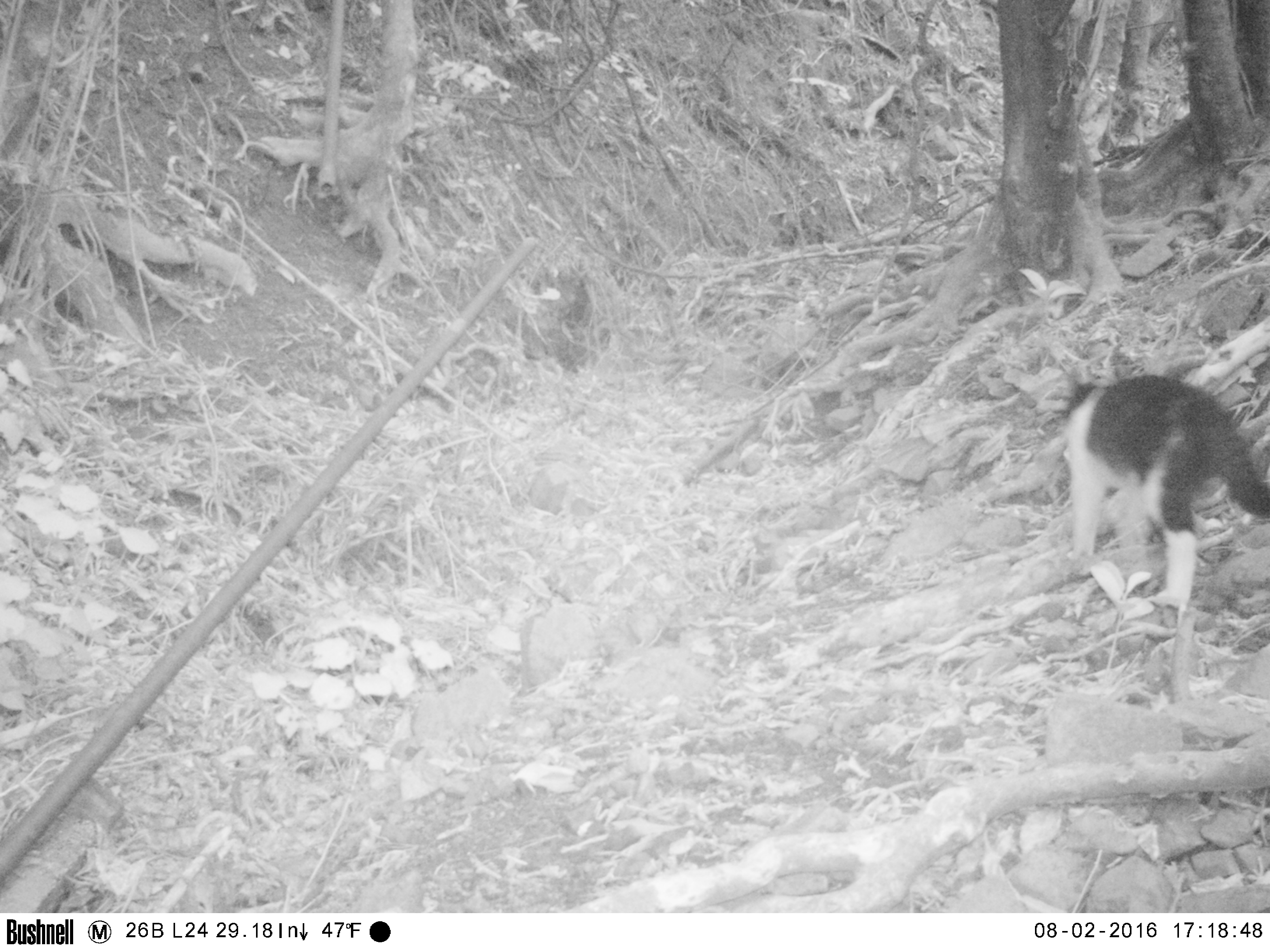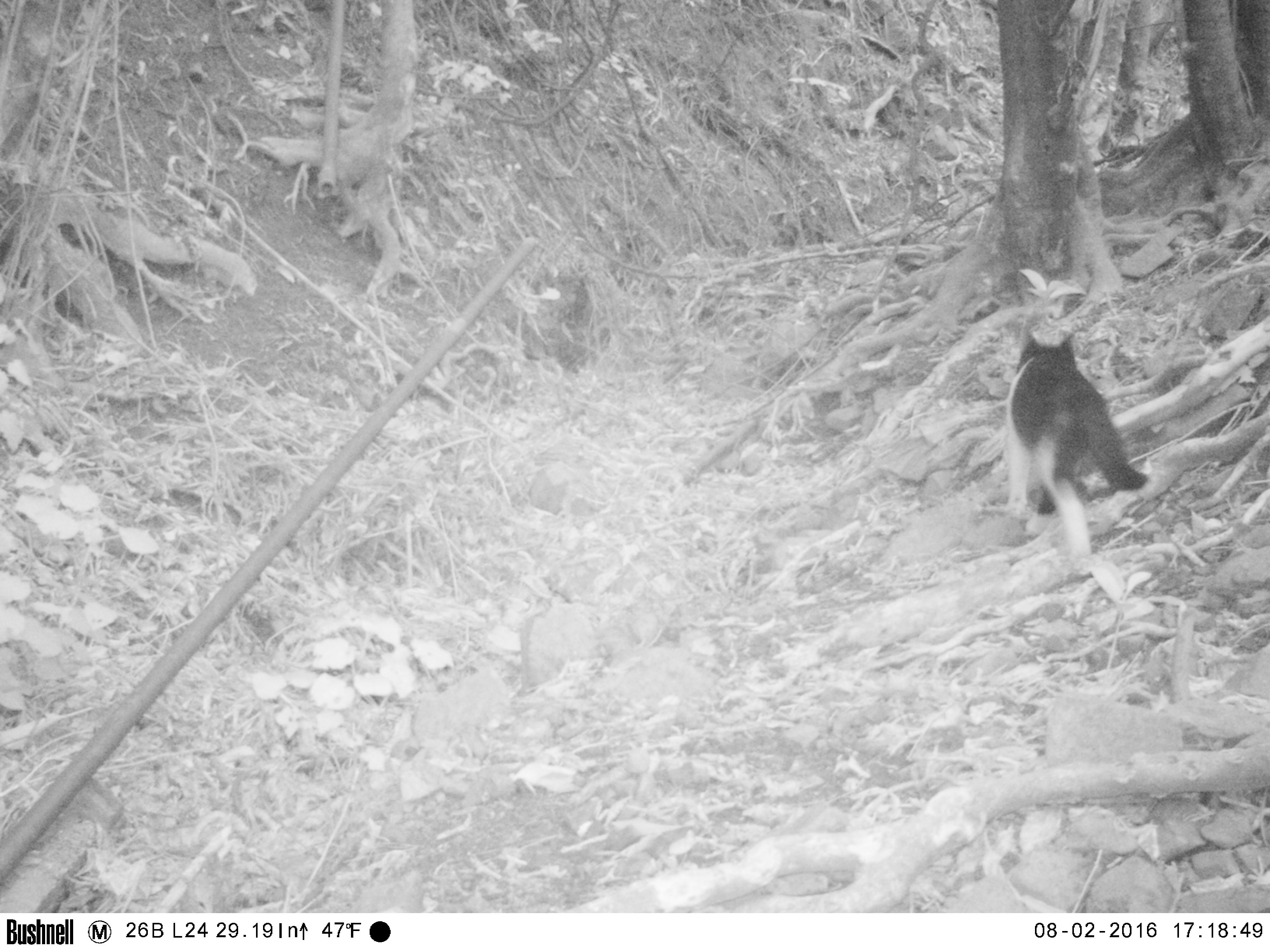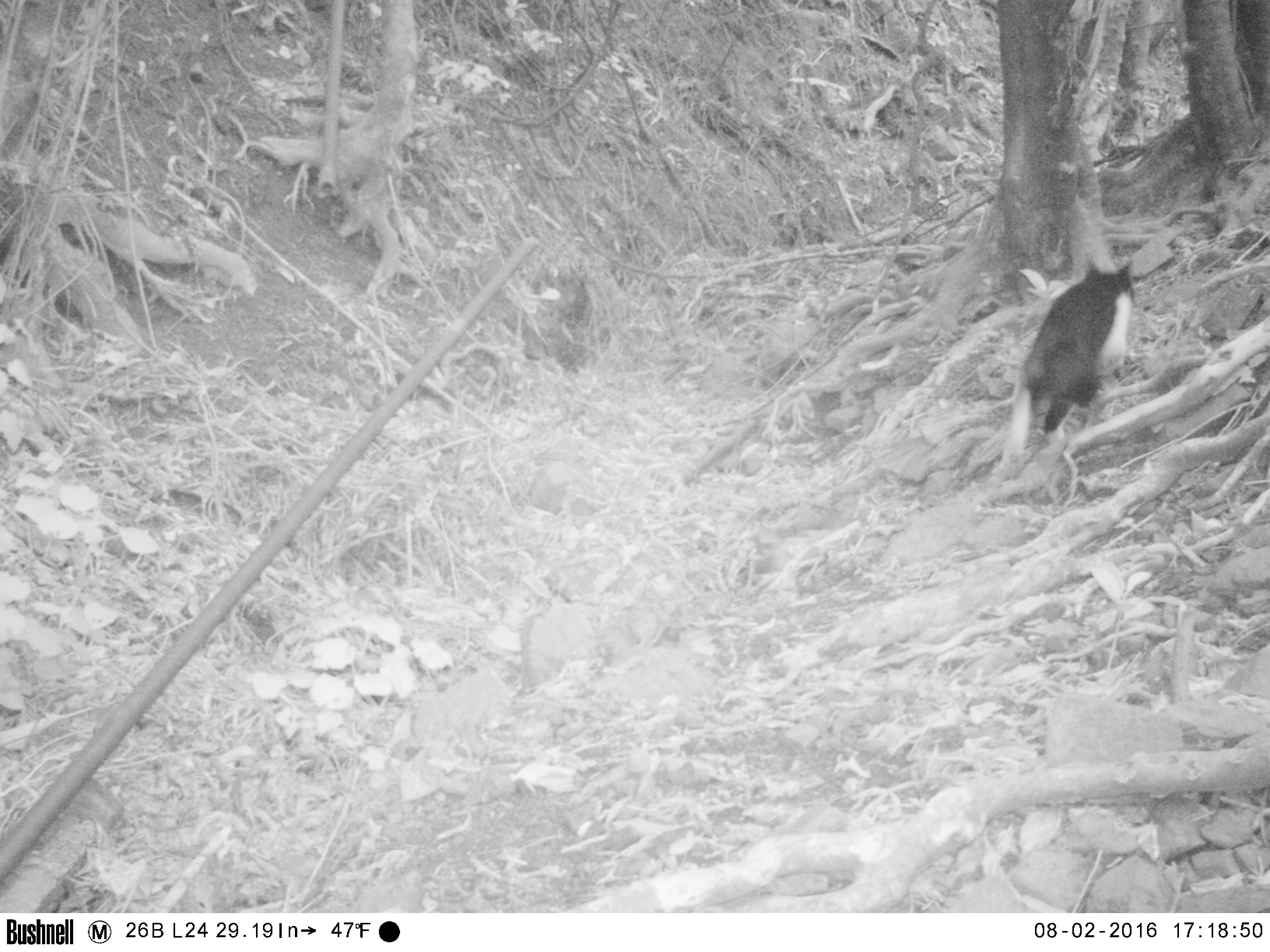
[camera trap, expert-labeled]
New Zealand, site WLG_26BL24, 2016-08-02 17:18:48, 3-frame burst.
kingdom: Animalia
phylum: Chordata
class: Mammalia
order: Carnivora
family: Felidae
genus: Felis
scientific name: Felis catus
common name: domestic cat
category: cat